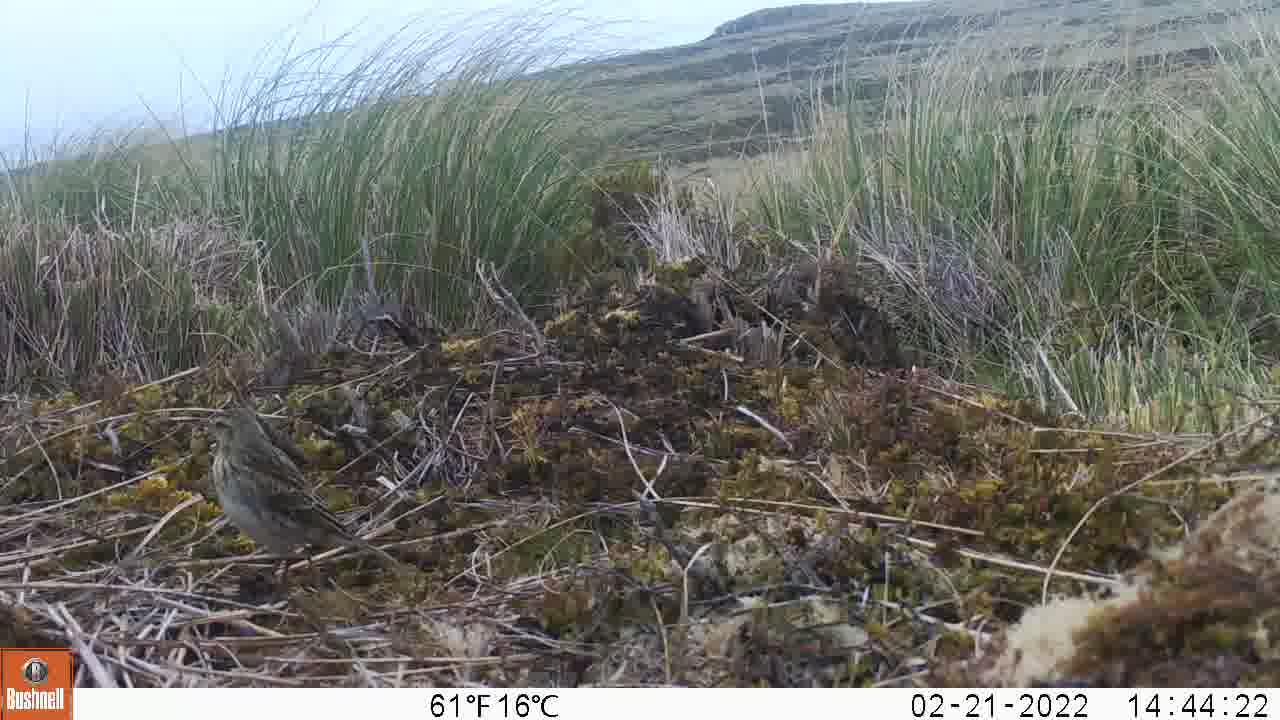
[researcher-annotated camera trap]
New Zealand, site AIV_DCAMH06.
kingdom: Animalia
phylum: Chordata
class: Aves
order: Passeriformes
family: Motacillidae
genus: Anthus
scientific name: Anthus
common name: pipit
Pipit (Anthus).